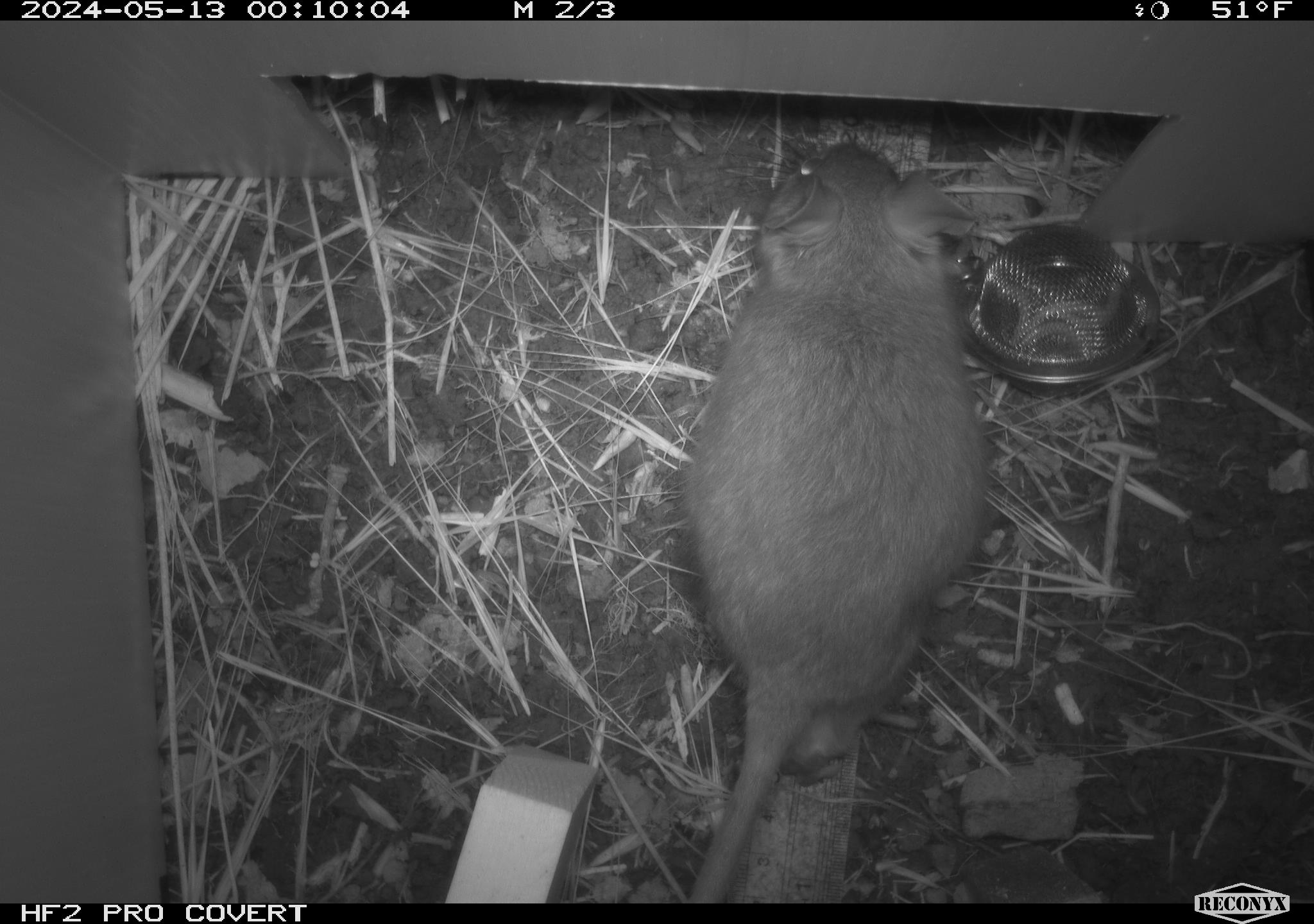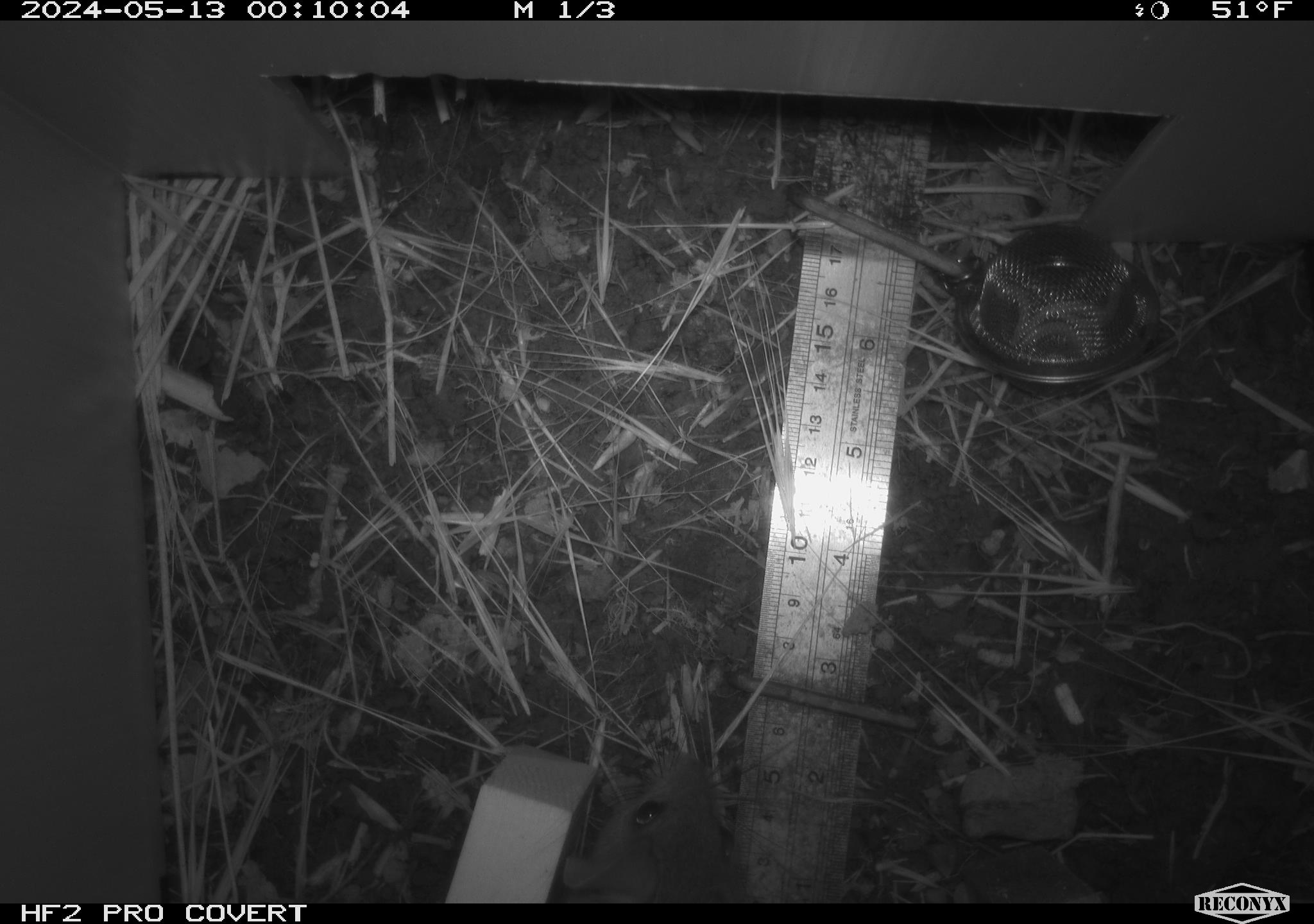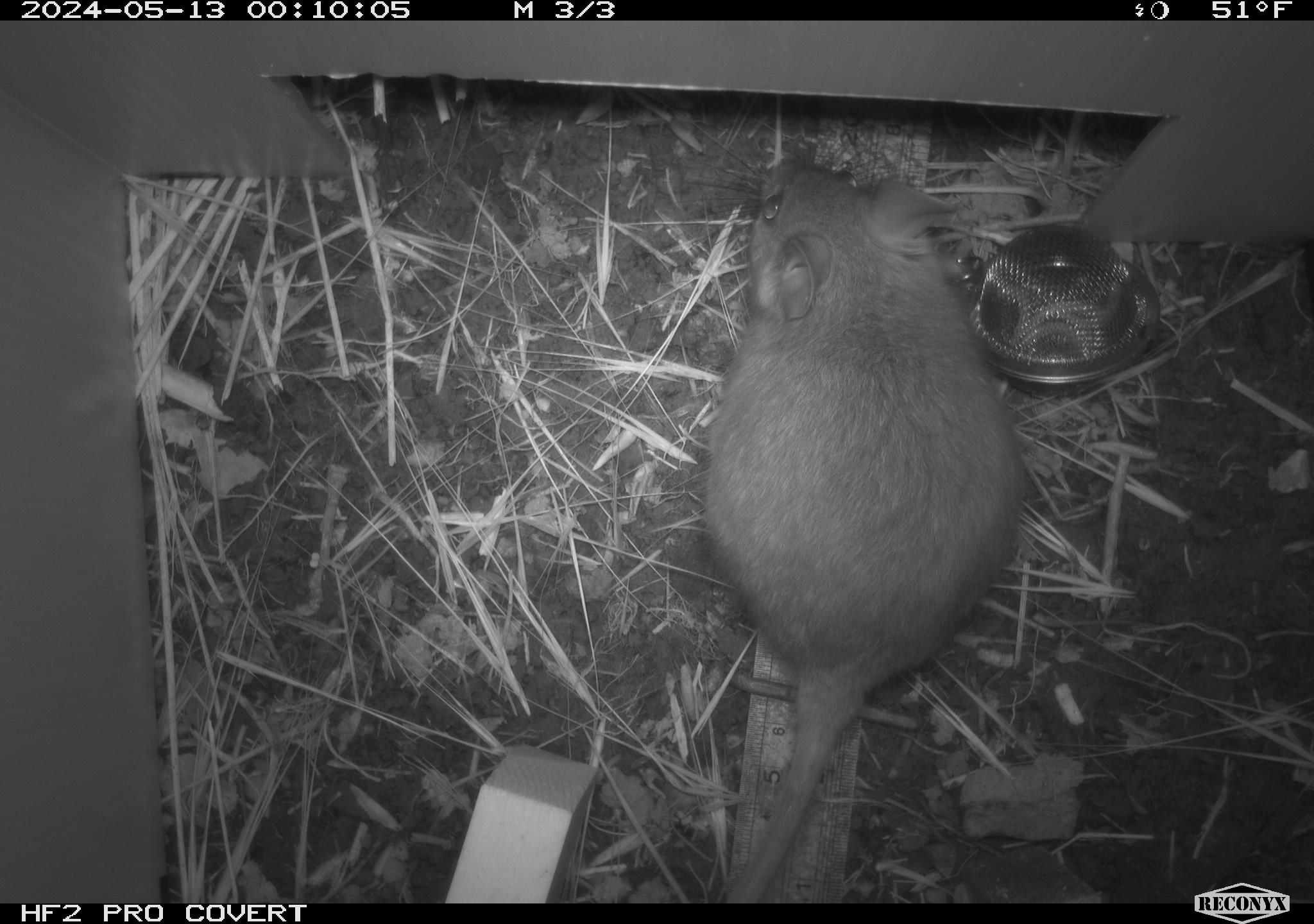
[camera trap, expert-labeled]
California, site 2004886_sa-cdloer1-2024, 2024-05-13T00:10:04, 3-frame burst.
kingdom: Animalia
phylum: Chordata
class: Mammalia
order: Rodentia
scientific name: Rodentia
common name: woodrat or rat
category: woodrat or rat species